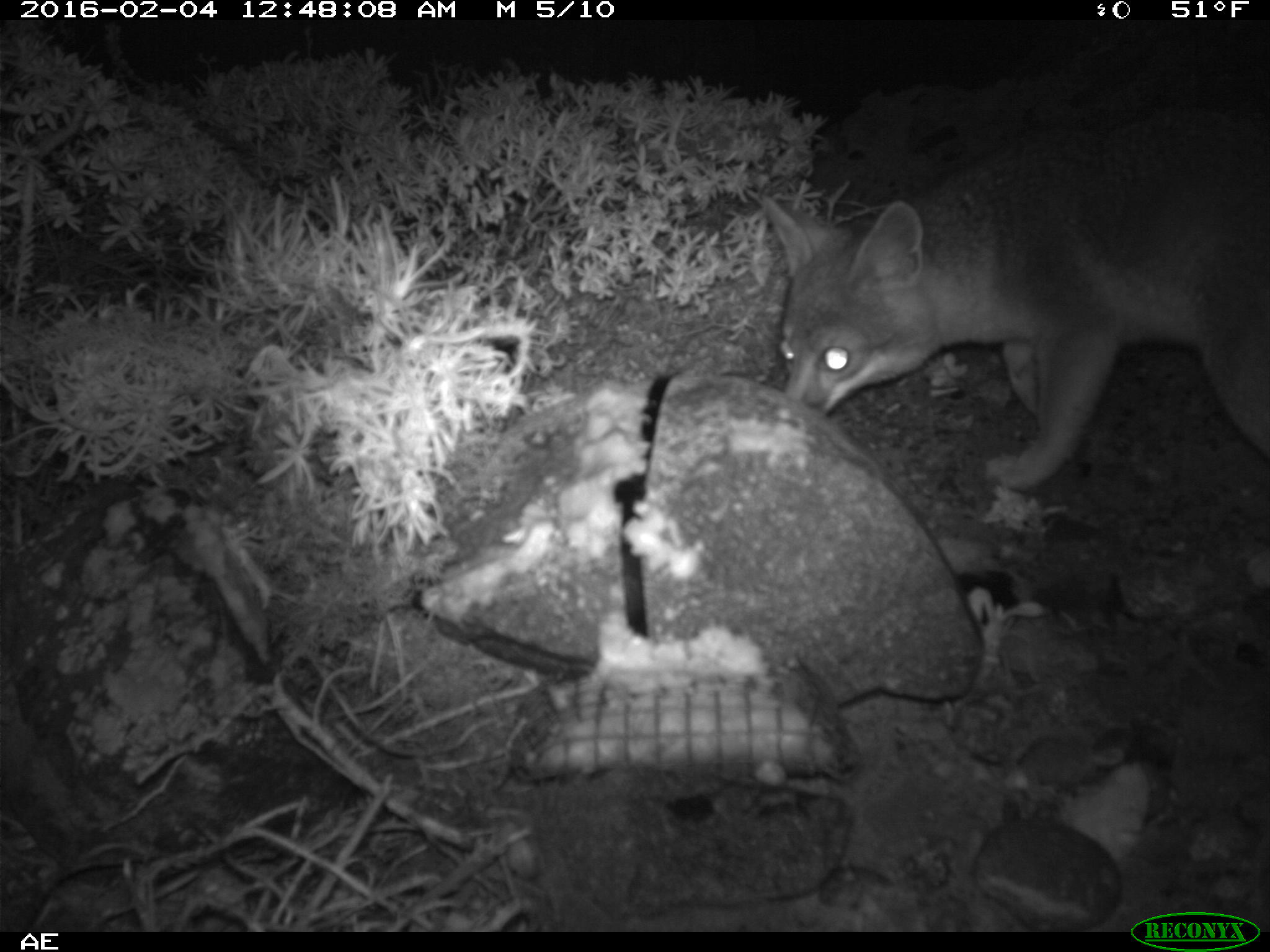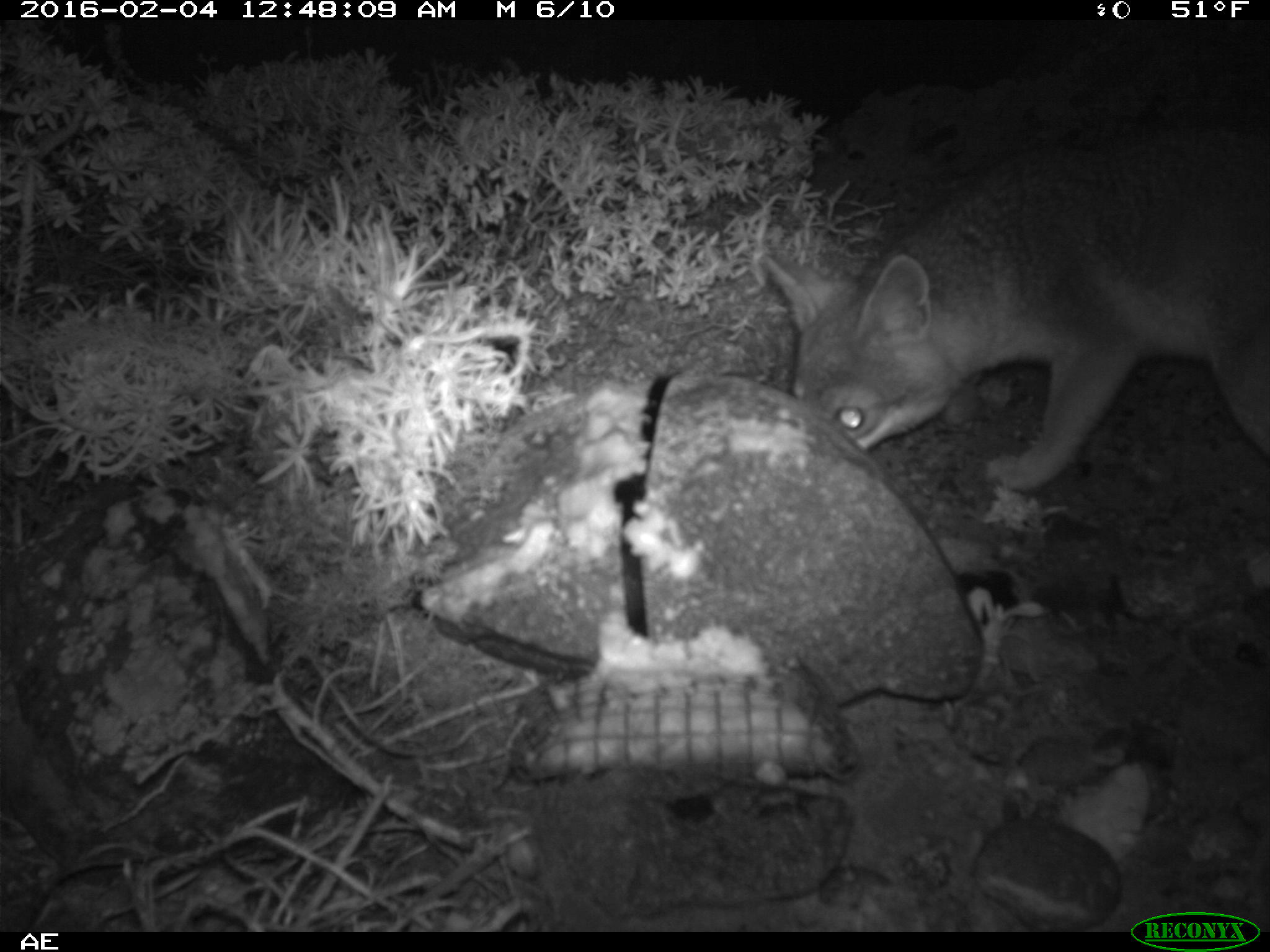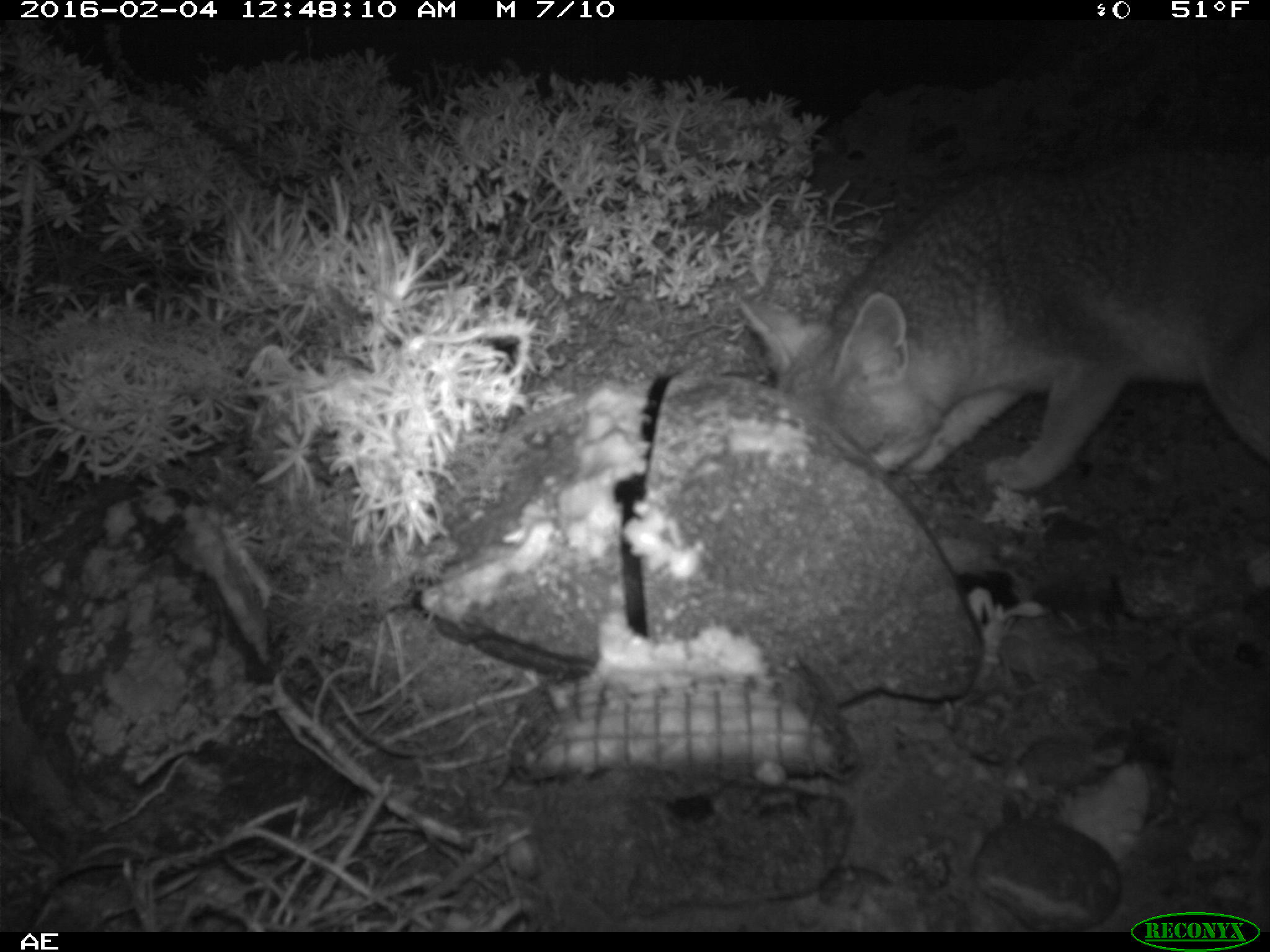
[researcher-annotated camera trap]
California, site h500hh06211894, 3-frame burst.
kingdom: Animalia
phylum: Chordata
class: Mammalia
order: Carnivora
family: Canidae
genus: Urocyon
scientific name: Urocyon littoralis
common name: island fox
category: fox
Fox (island fox) (Urocyon littoralis).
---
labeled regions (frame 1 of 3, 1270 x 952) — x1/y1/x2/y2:
fox: 760/115/1269/488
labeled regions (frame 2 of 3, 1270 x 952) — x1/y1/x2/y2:
fox: 760/132/1269/493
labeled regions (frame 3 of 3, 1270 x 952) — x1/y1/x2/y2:
fox: 740/156/1269/494